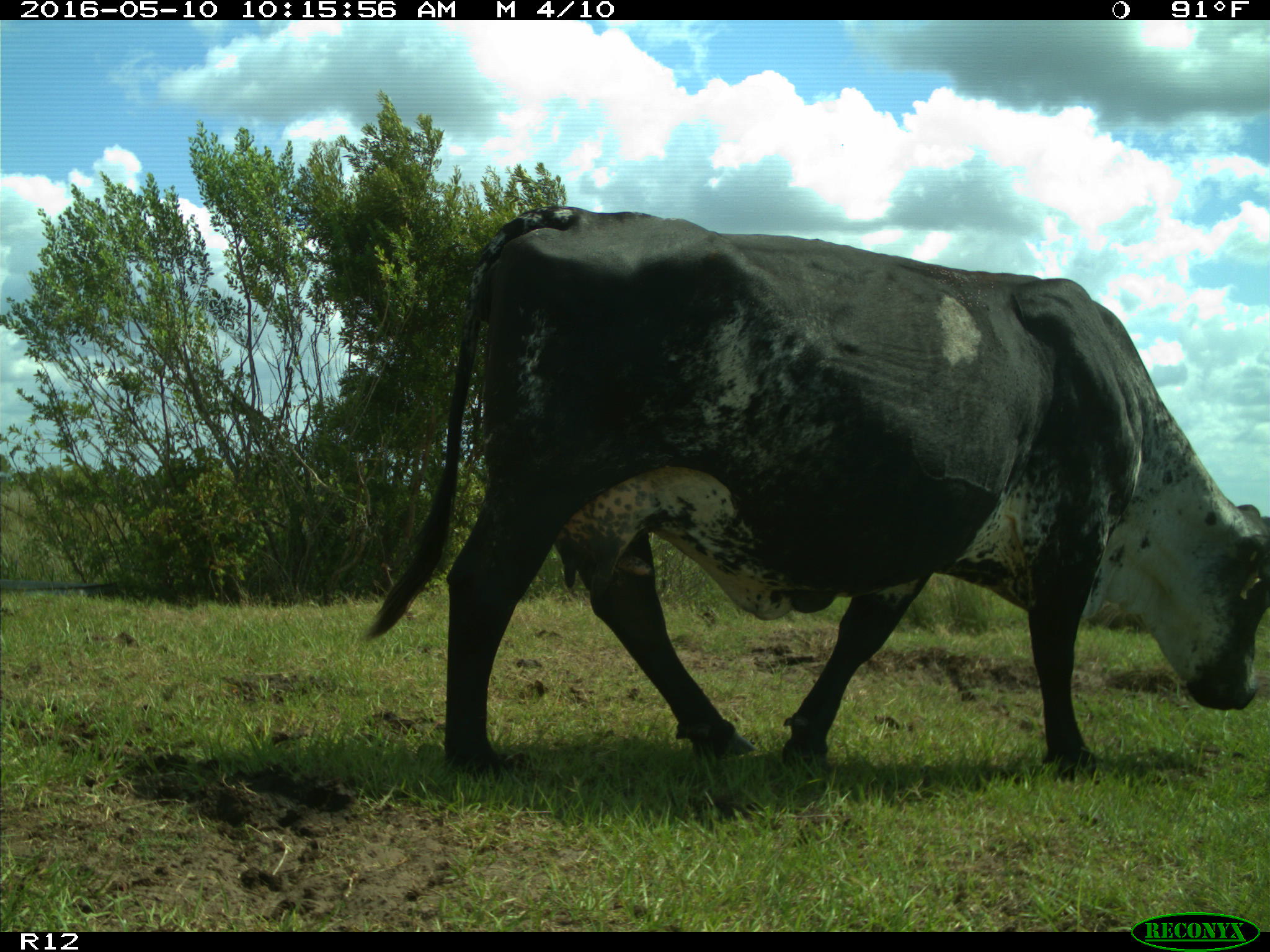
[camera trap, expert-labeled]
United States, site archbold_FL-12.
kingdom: Animalia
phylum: Chordata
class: Mammalia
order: Artiodactyla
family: Bovidae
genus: Bos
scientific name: Bos taurus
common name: domestic cow